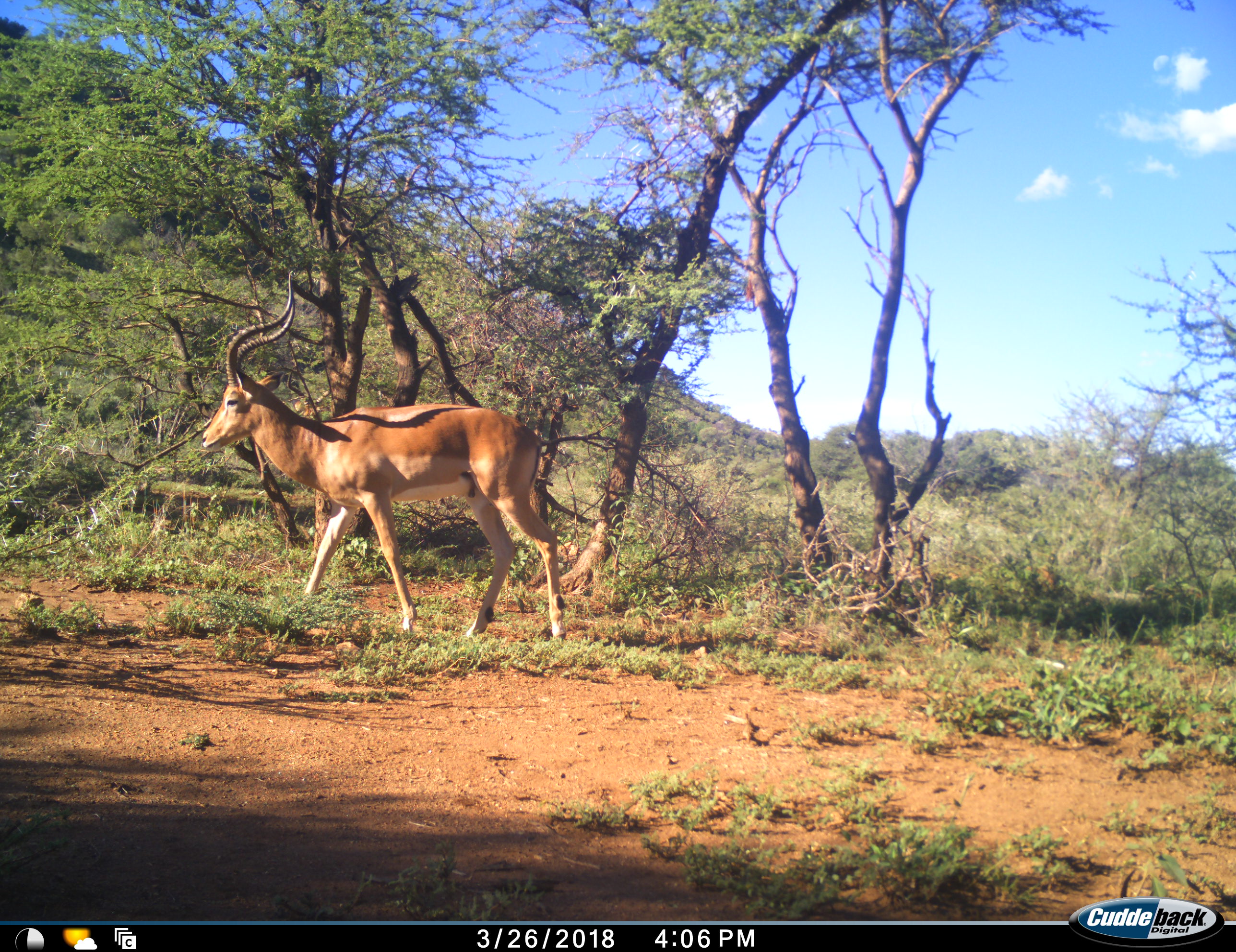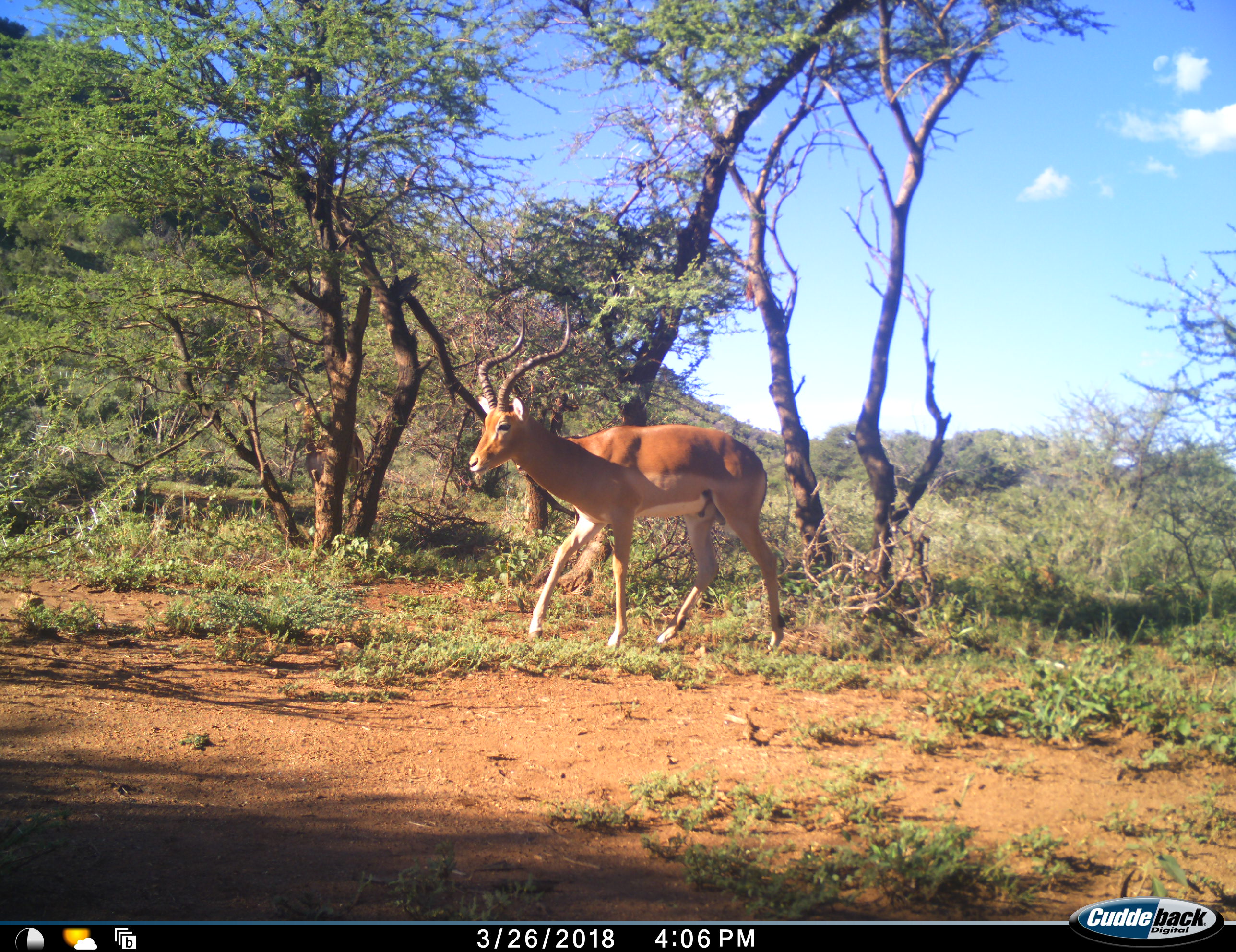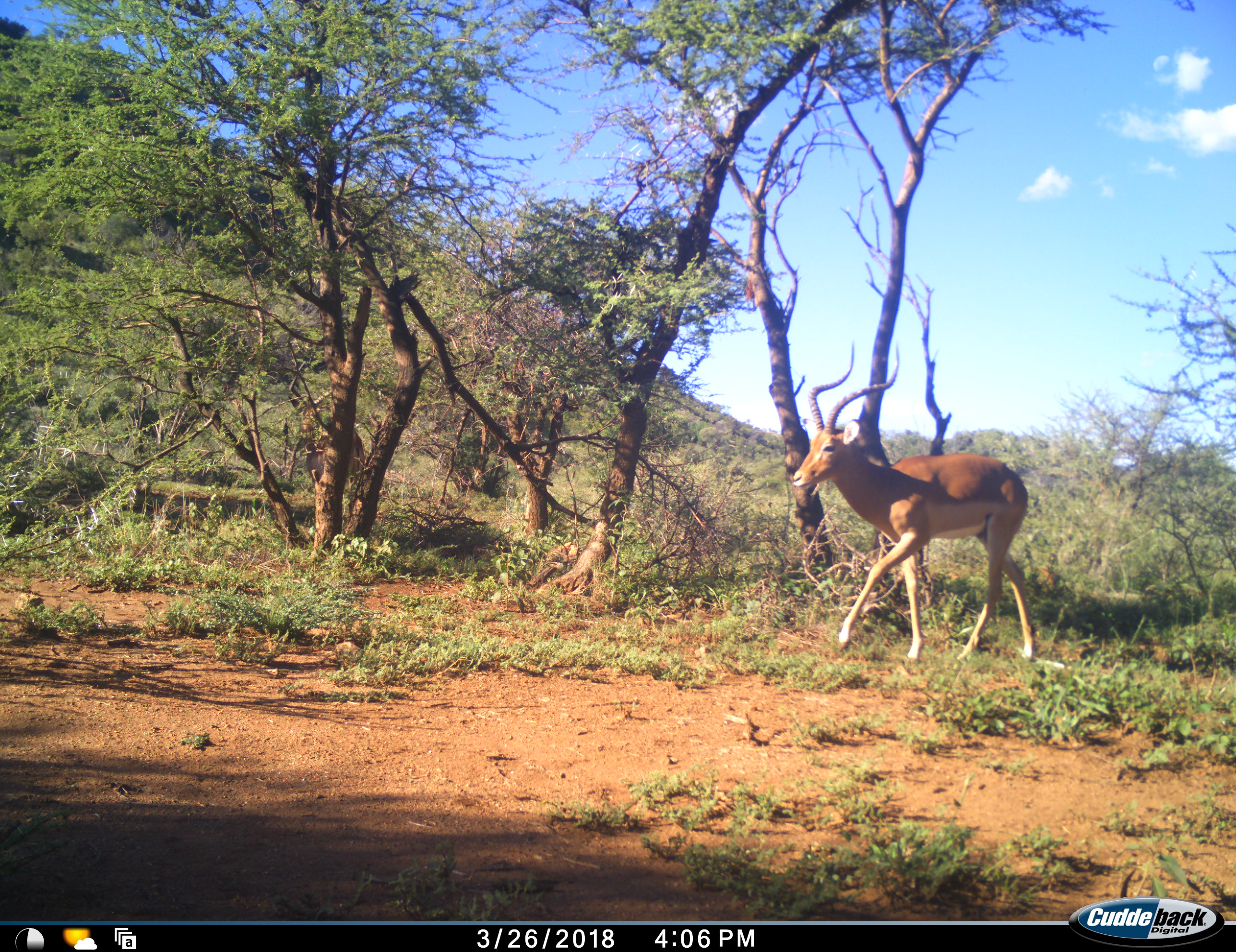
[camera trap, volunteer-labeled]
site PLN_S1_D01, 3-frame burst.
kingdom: Animalia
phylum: Chordata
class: Mammalia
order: Artiodactyla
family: Bovidae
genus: Aepyceros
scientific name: Aepyceros melampus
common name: impala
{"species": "impala (Aepyceros melampus)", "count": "1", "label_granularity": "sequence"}